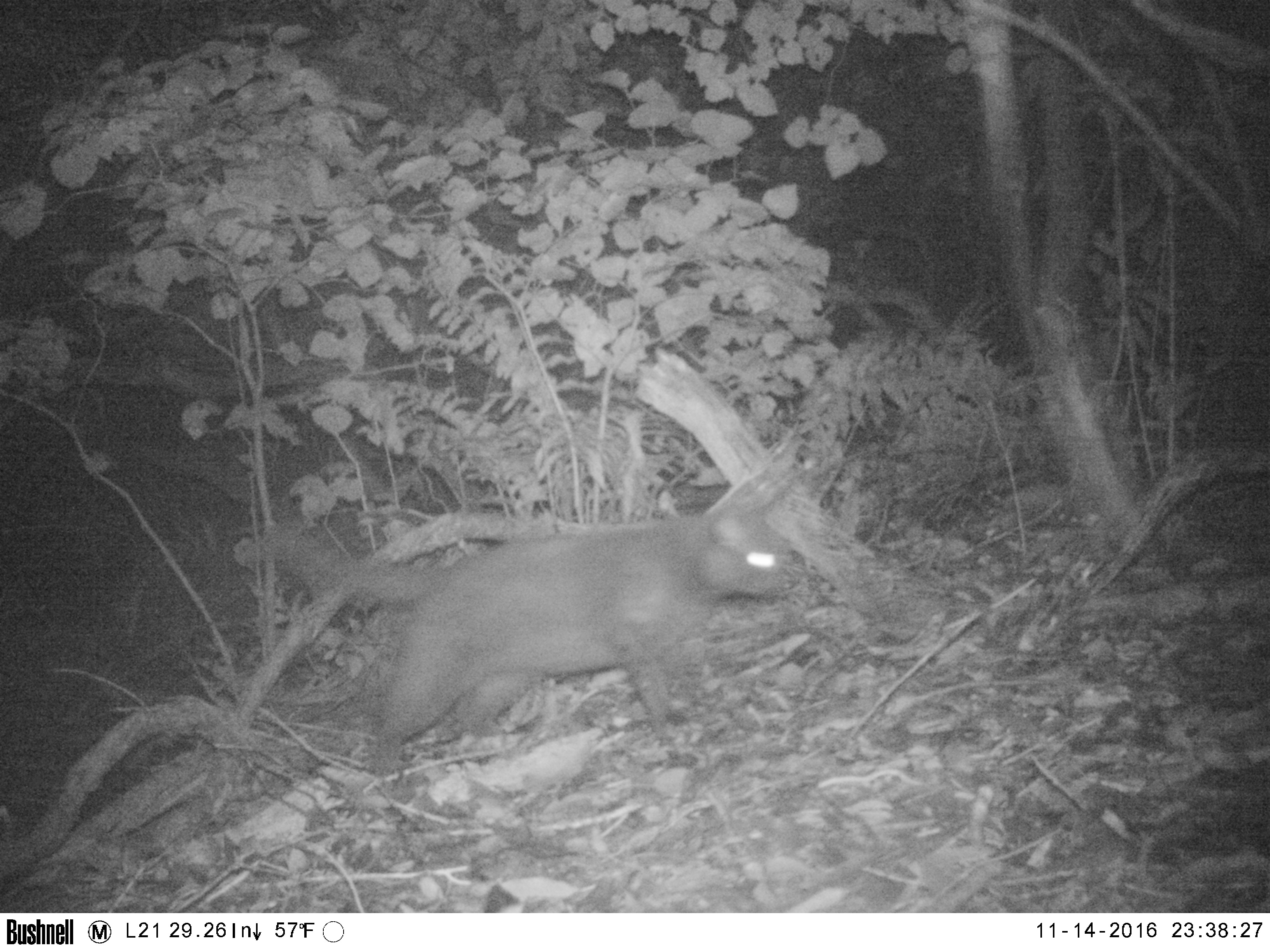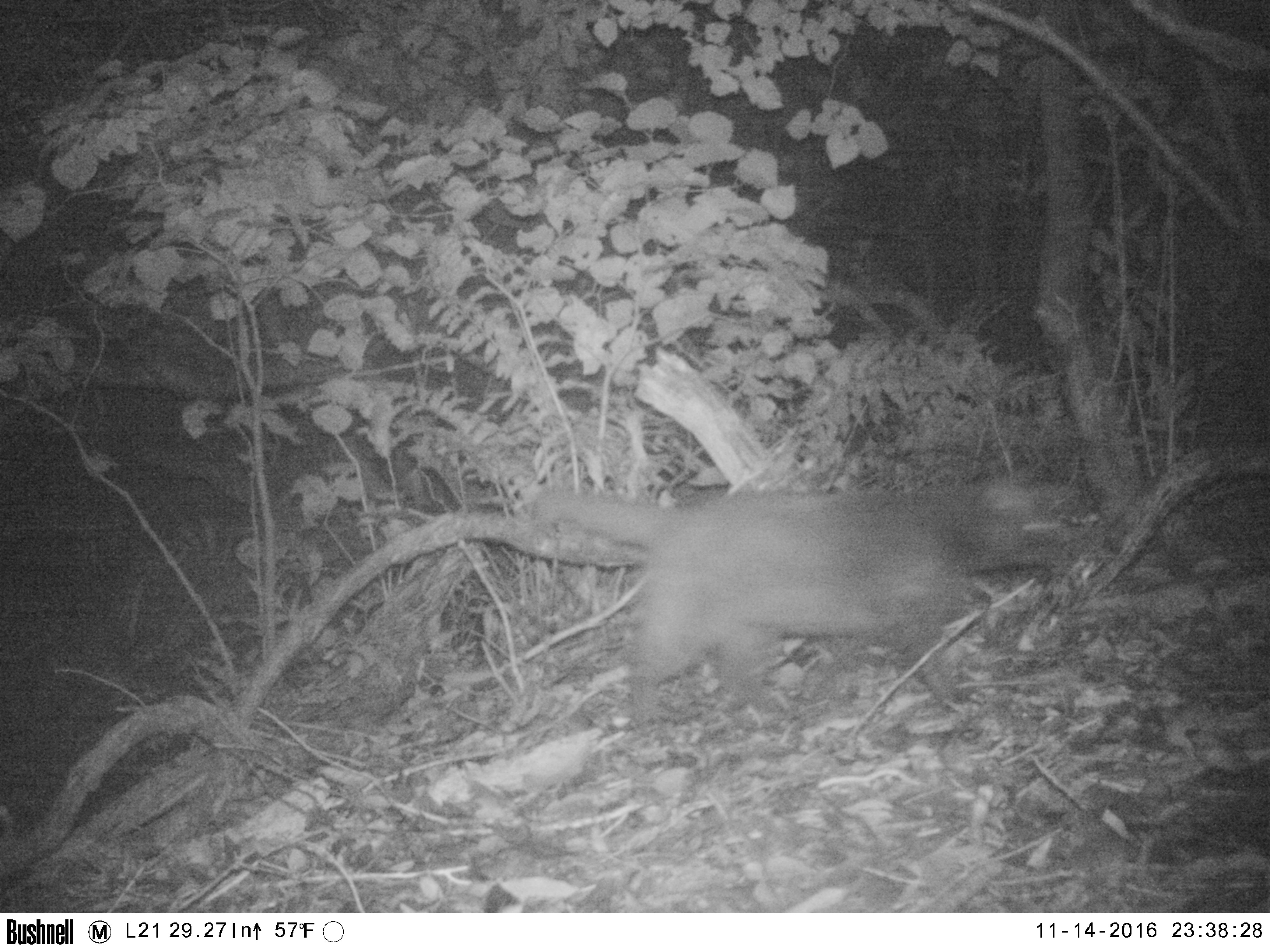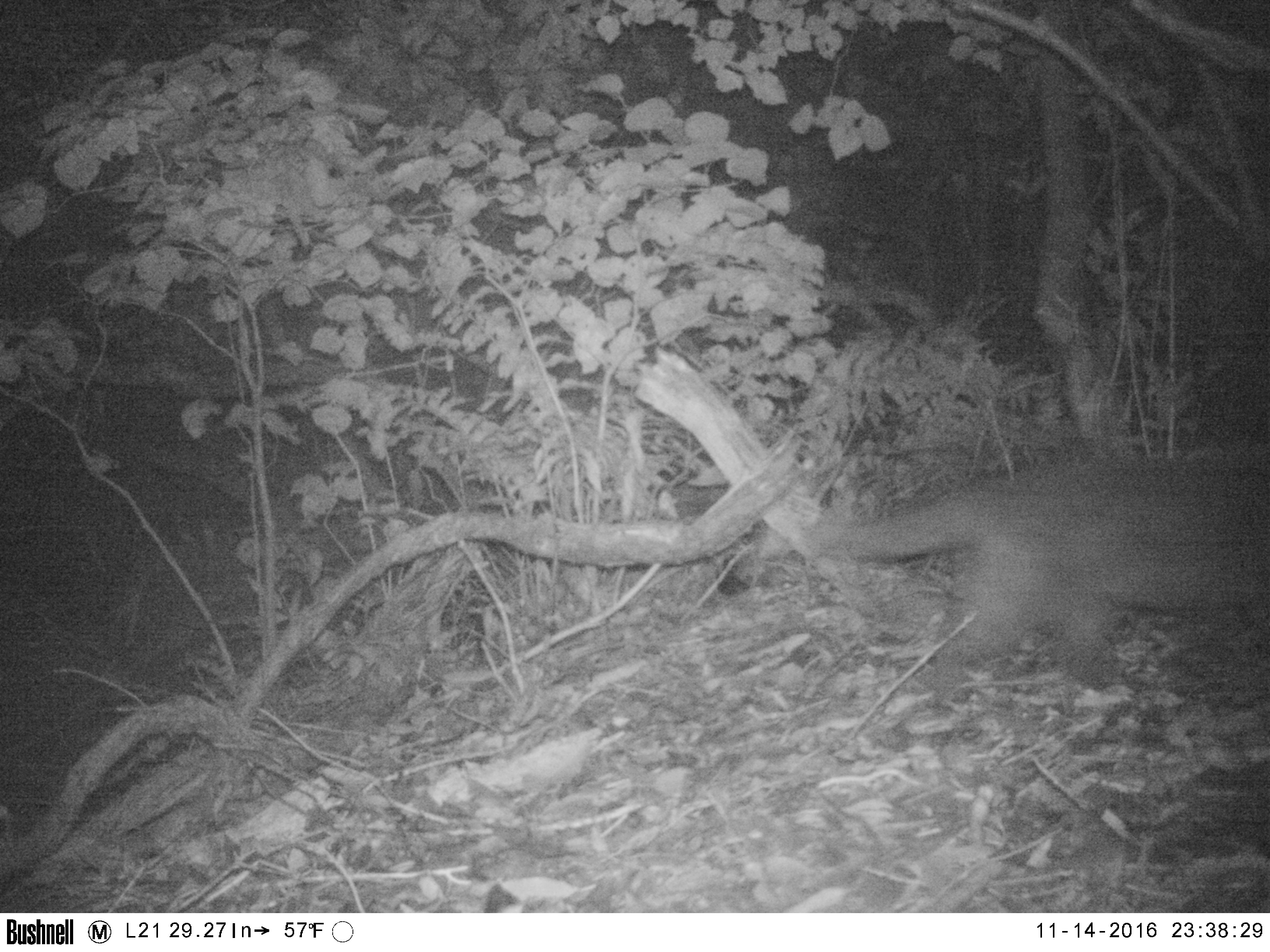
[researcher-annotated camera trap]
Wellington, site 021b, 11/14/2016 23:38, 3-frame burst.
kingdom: Animalia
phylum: Chordata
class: Mammalia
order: Carnivora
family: Felidae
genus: Felis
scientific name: Felis catus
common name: cat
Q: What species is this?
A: Cat (Felis catus).